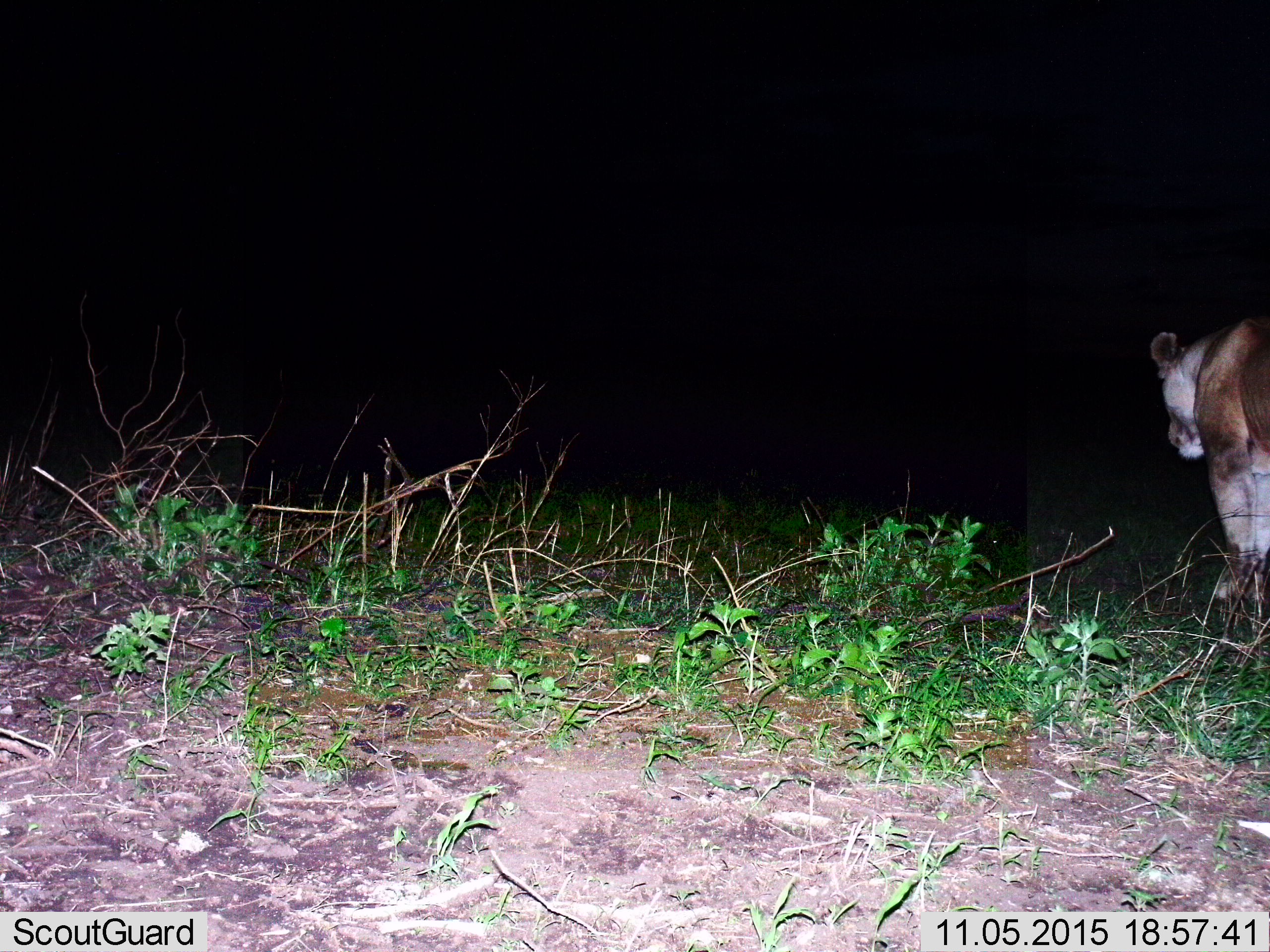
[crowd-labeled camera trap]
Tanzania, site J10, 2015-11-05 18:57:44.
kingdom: Animalia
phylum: Chordata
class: Mammalia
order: Carnivora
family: Felidae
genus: Panthera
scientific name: Panthera leo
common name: lion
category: lionfemale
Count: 1.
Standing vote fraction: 57%.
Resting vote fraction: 0%.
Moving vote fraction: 43%.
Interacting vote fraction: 0%.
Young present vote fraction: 0%.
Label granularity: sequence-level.